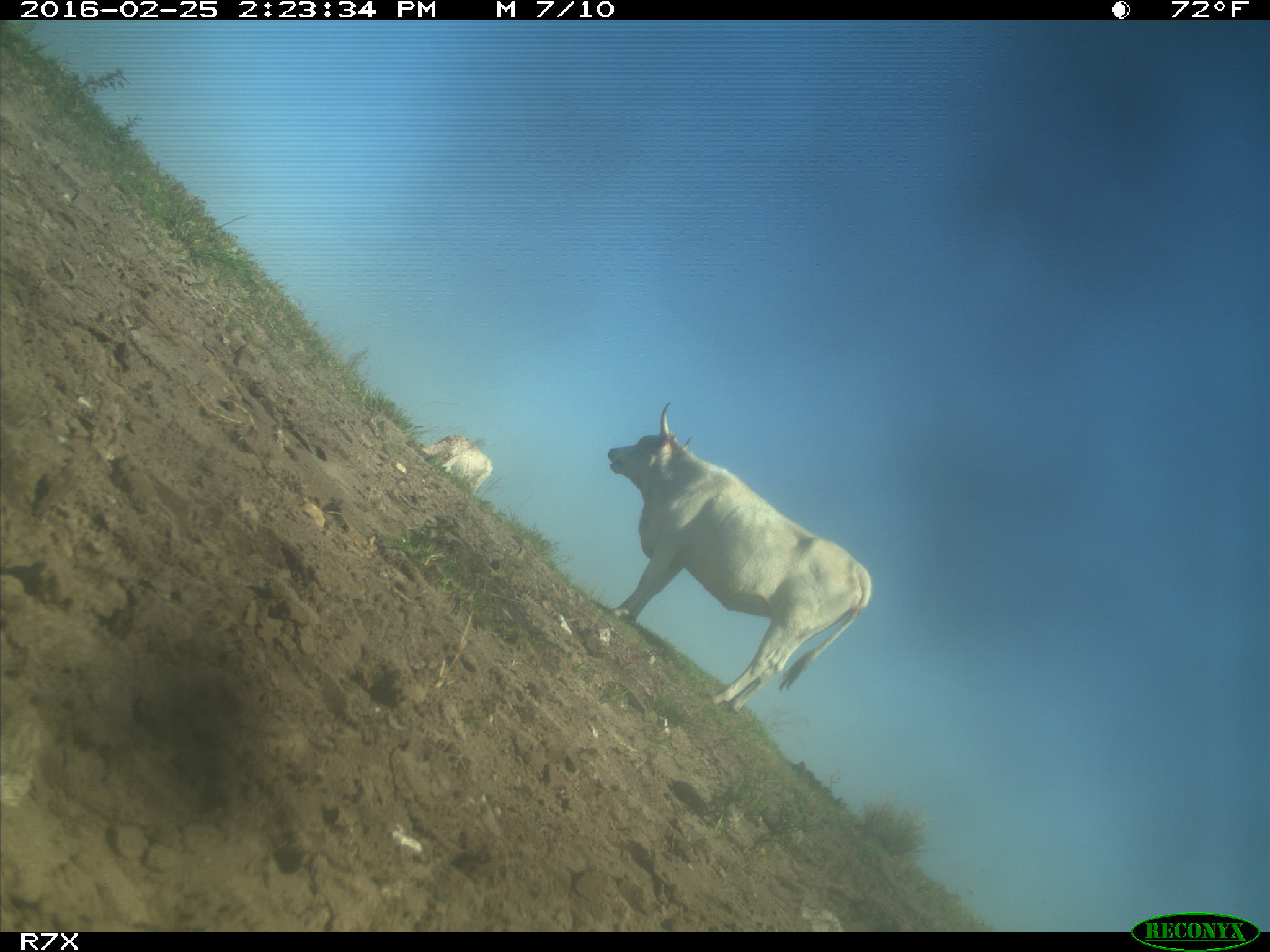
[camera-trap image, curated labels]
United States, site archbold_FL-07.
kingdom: Animalia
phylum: Chordata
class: Mammalia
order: Artiodactyla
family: Bovidae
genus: Bos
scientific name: Bos taurus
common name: domestic cow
Bos taurus (domestic cow).